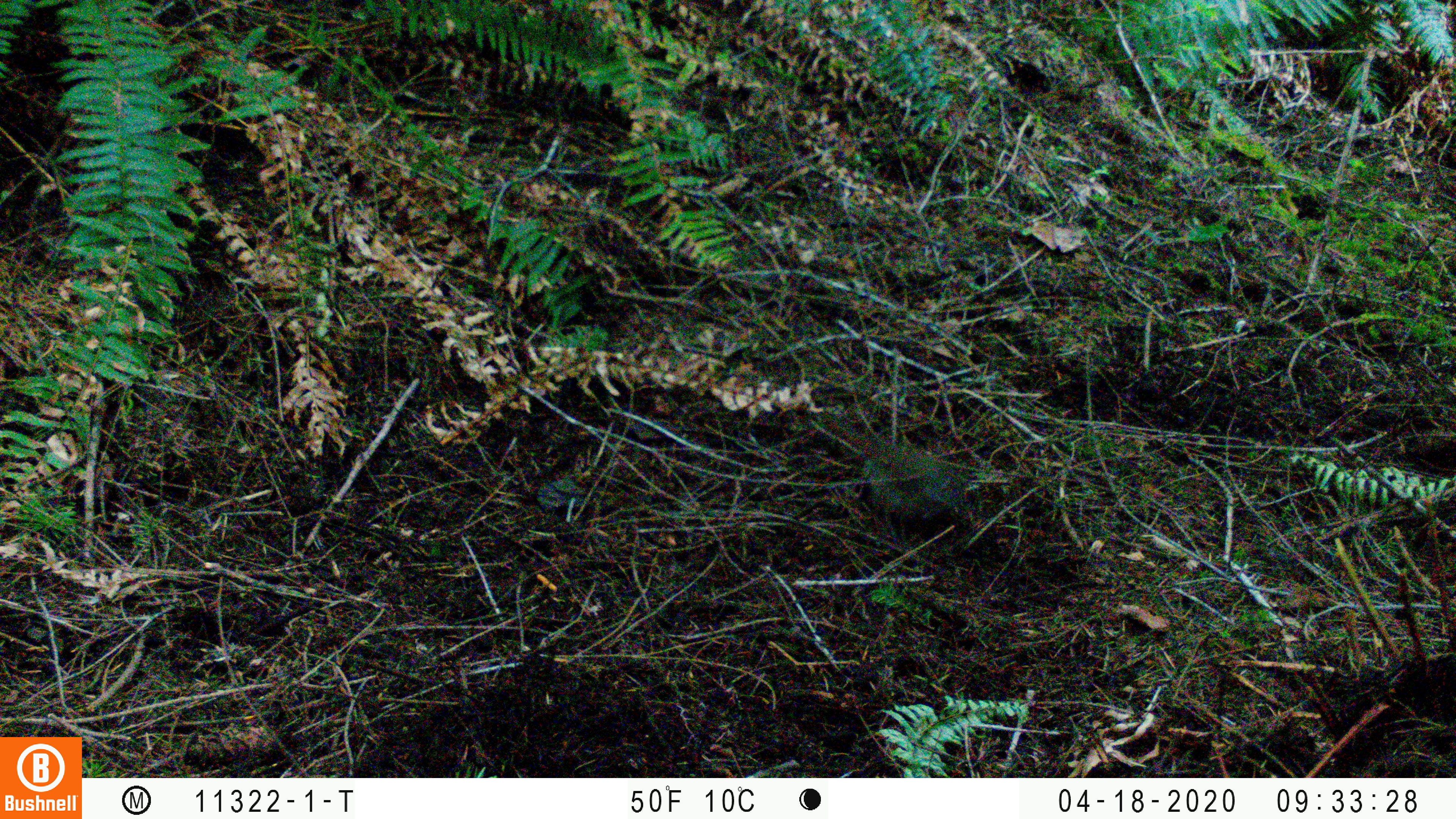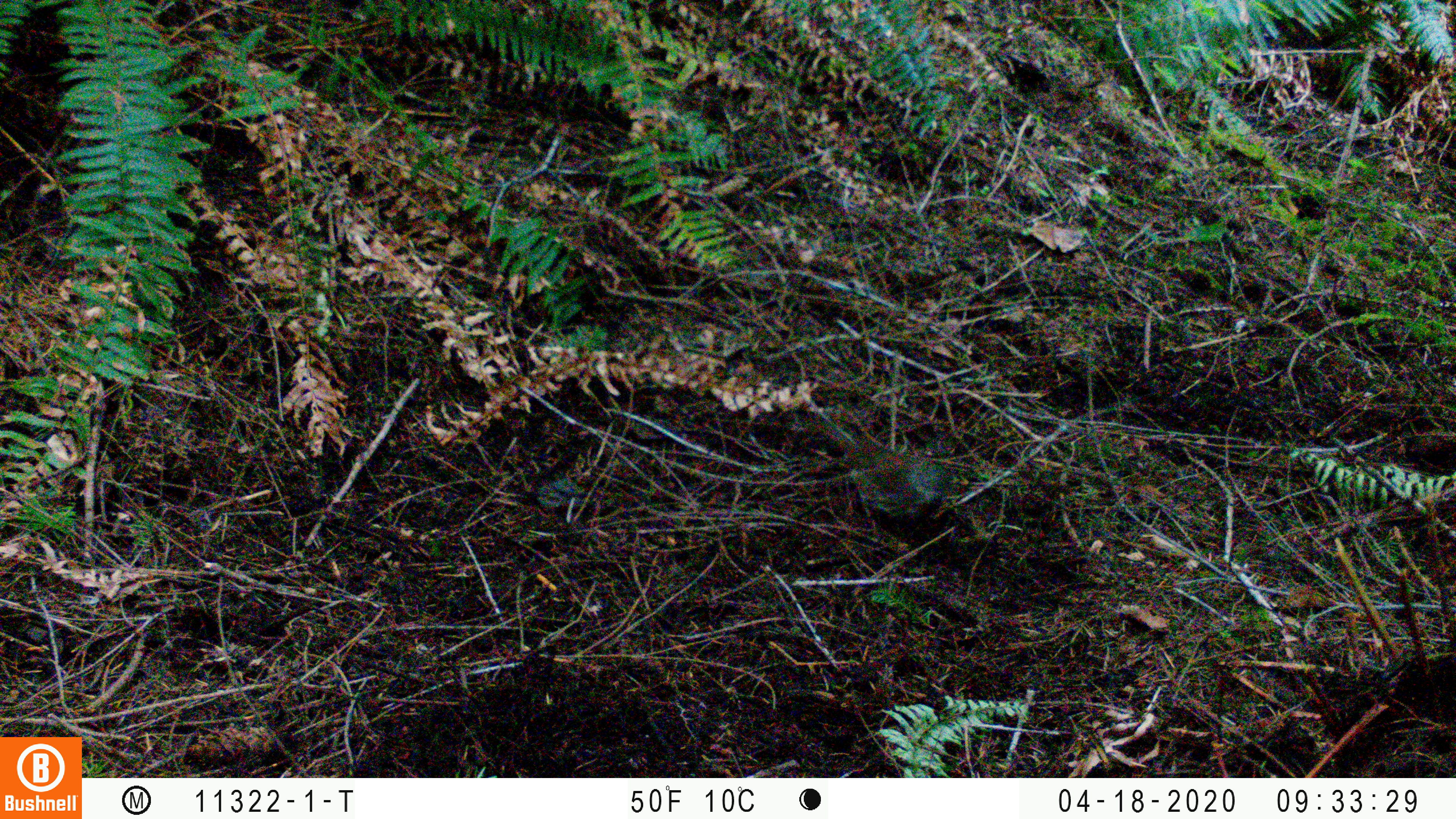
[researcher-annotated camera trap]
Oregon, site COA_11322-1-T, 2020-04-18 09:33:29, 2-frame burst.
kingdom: Animalia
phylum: Chordata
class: Aves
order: Passeriformes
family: Turdidae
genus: Catharus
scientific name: Catharus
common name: brown thrushes and nightingale-thrushes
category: catharus species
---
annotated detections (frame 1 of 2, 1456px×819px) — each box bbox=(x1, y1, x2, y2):
catharus species: bbox=(807, 410, 975, 530)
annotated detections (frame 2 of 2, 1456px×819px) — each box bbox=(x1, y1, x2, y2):
catharus species: bbox=(822, 405, 942, 542)